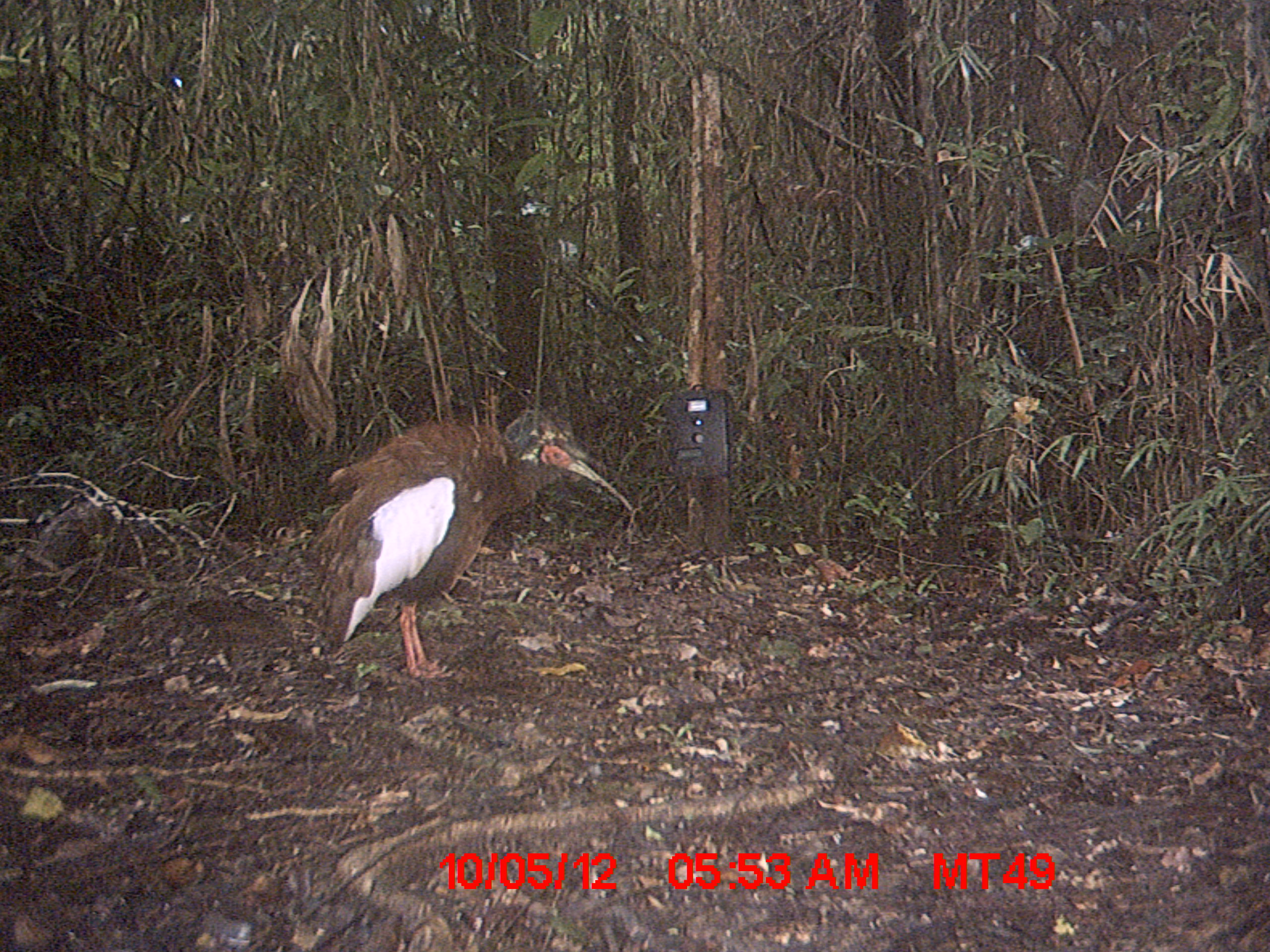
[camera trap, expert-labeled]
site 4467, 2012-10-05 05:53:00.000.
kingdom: Animalia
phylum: Chordata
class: Aves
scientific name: Aves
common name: bird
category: unknown bird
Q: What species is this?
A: Unknown bird (bird) (Aves).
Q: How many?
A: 1.